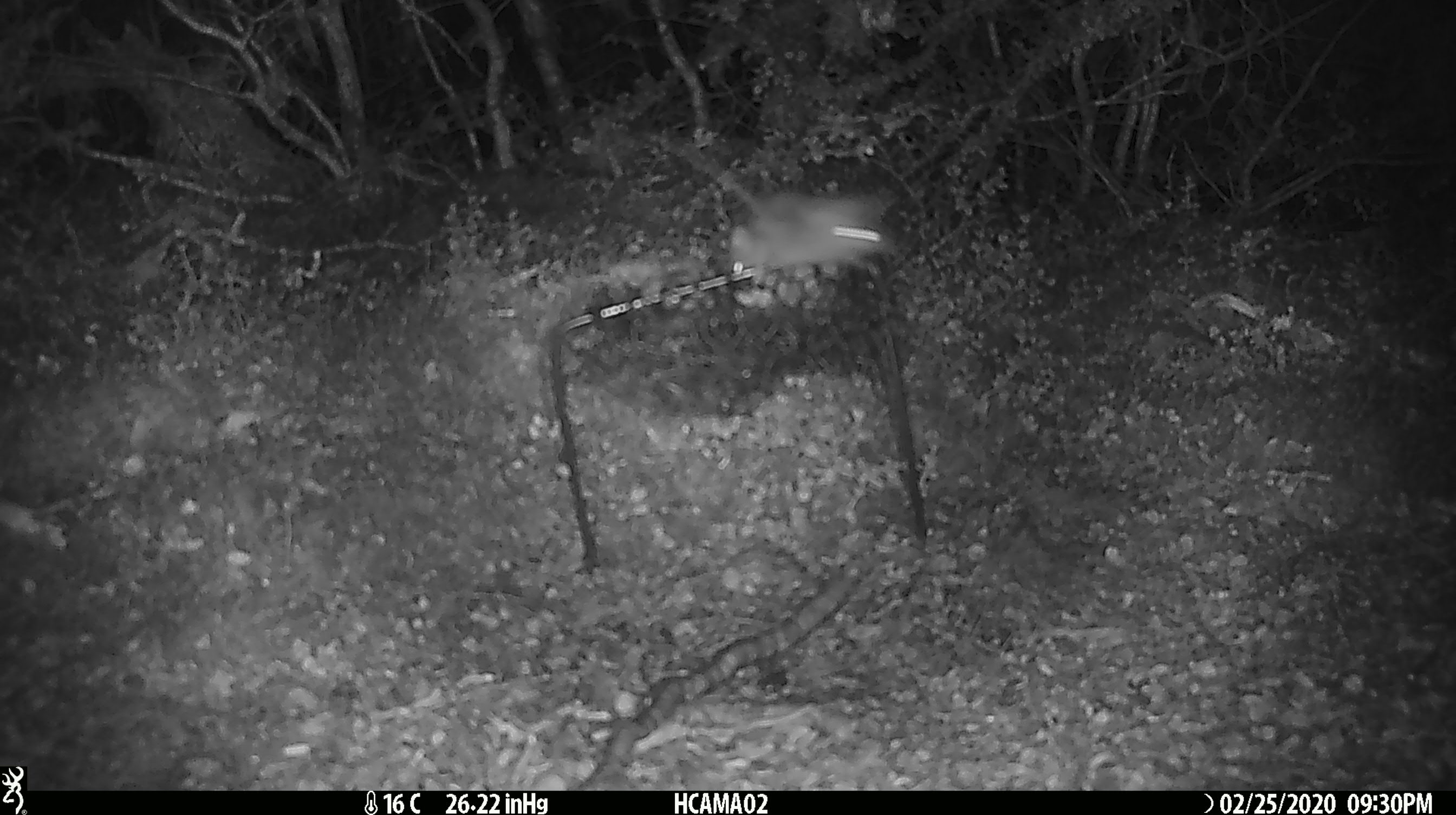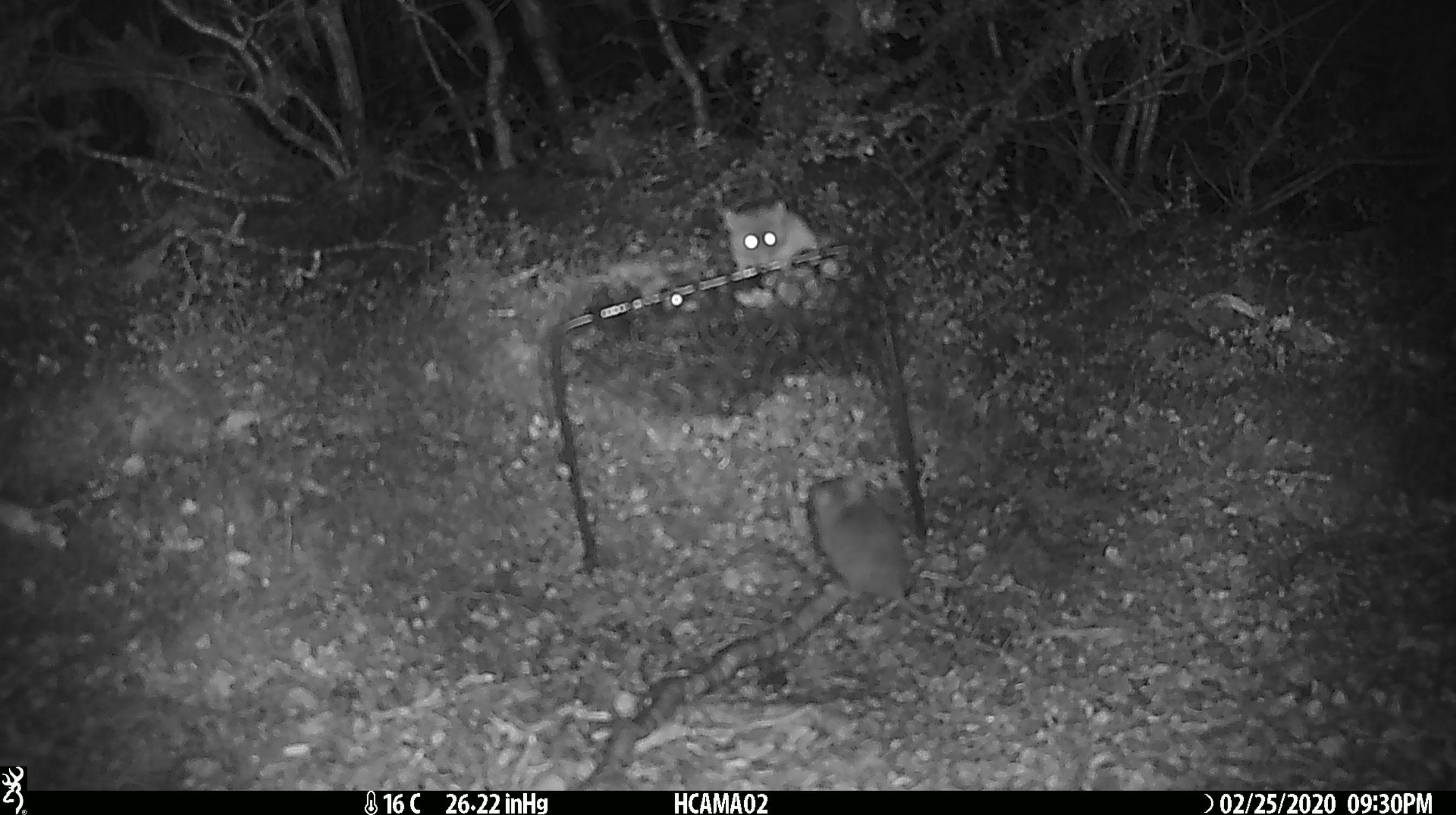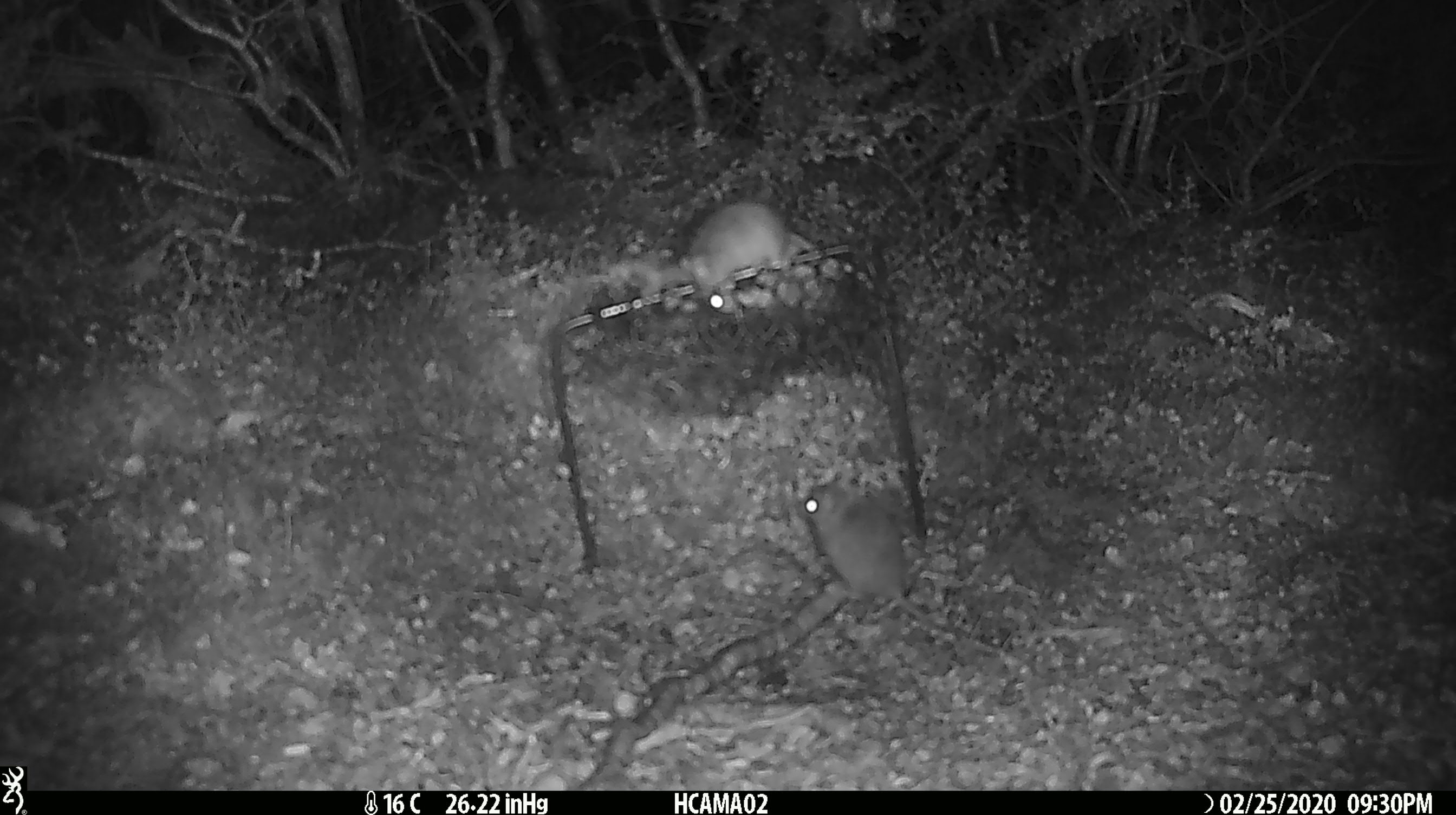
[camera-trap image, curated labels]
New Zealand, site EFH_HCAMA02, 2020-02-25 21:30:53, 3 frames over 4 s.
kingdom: Animalia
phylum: Chordata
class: Mammalia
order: Rodentia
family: Muridae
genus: Mus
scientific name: Mus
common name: mouse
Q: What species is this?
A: Mouse (Mus).